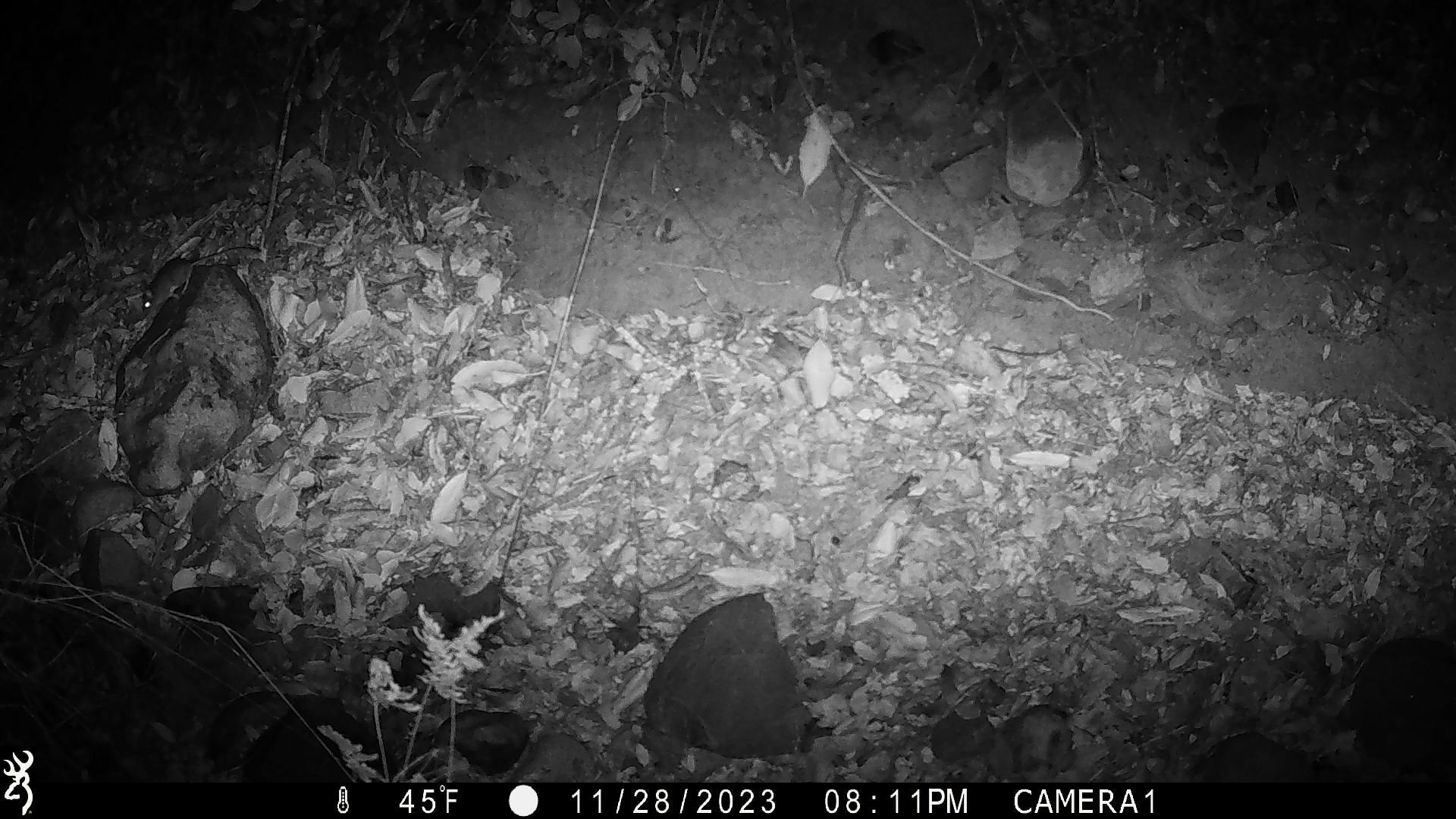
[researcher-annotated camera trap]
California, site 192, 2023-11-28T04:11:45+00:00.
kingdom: Animalia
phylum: Chordata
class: Mammalia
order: Rodentia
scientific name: Rodentia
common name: mouse or rat